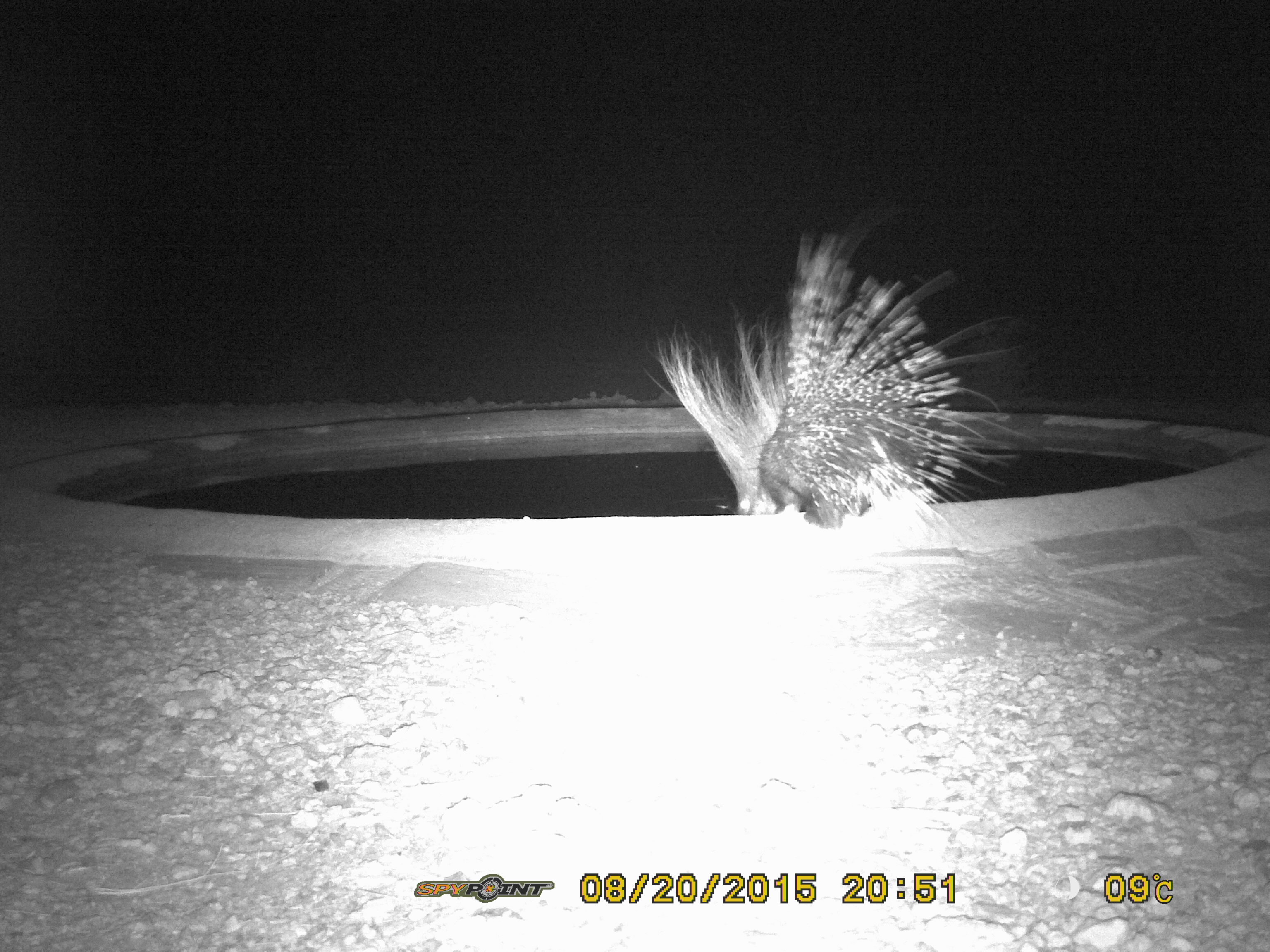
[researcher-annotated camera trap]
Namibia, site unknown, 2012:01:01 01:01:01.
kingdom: Animalia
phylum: Chordata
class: Mammalia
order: Rodentia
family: Hystricidae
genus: Hystrix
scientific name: Hystrix africaeaustralis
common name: cape porcupine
Hystrix africaeaustralis (cape porcupine).